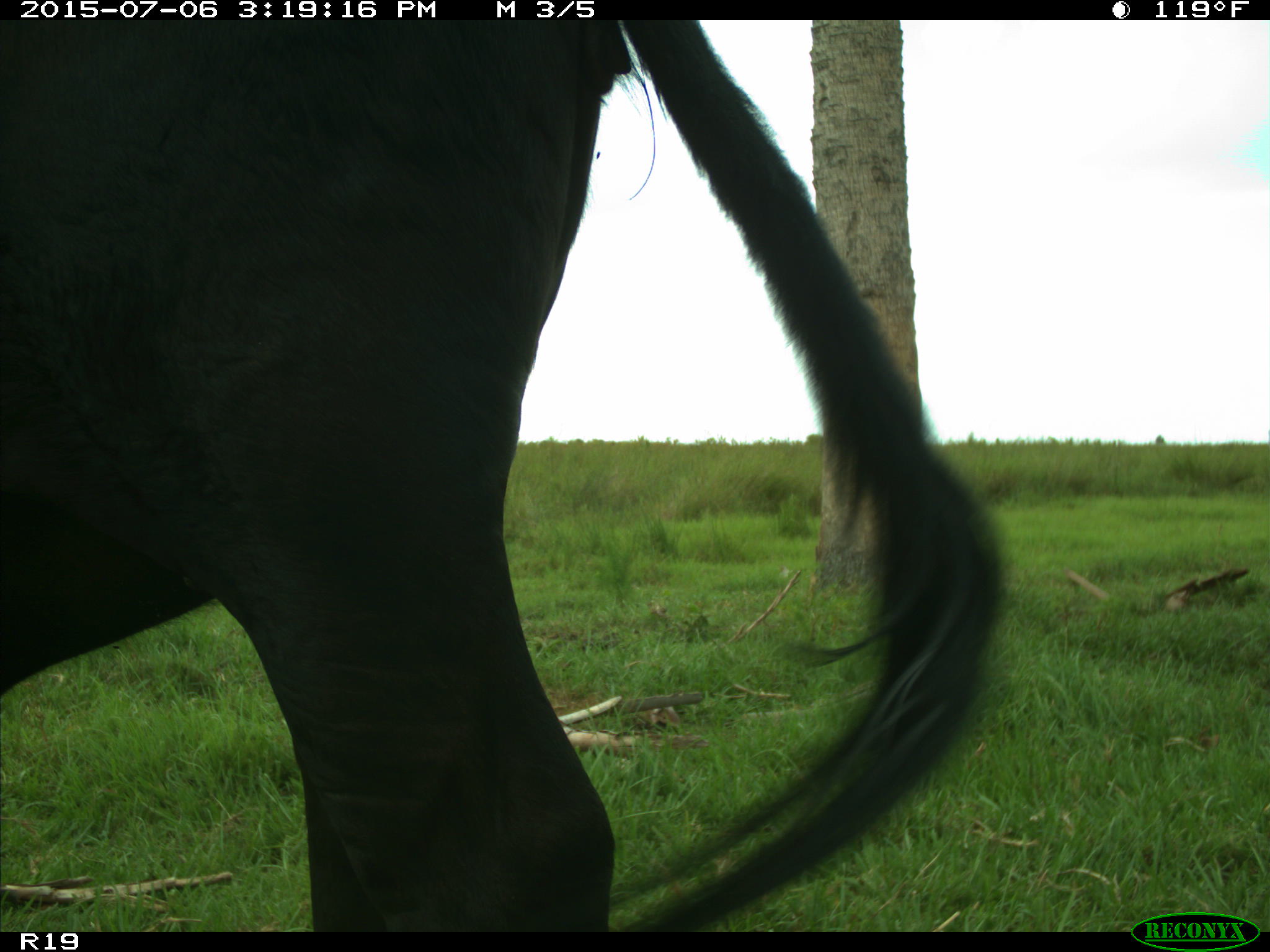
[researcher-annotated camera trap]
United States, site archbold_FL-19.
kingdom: Animalia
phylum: Chordata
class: Mammalia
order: Artiodactyla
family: Bovidae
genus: Bos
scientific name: Bos taurus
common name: domestic cow